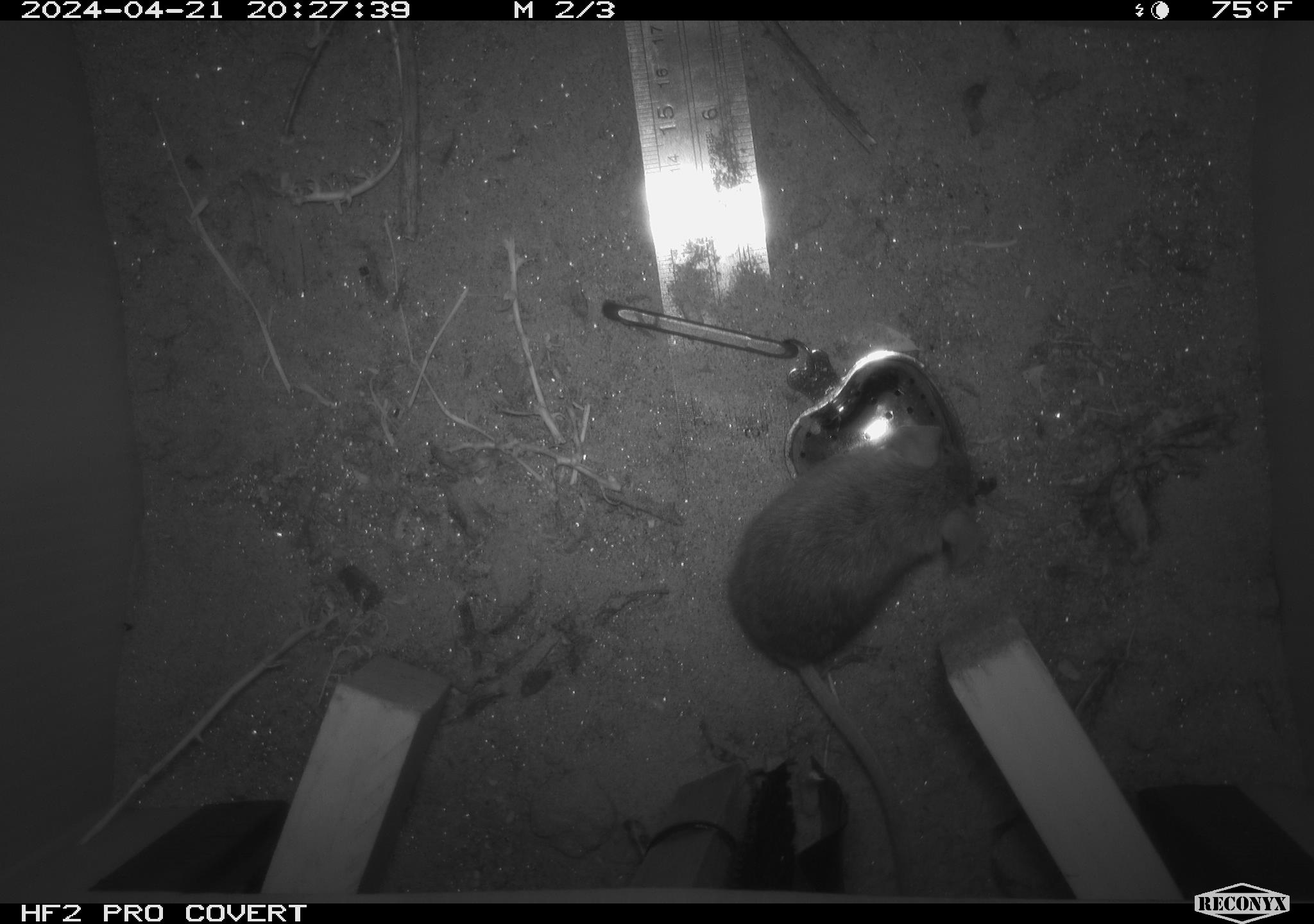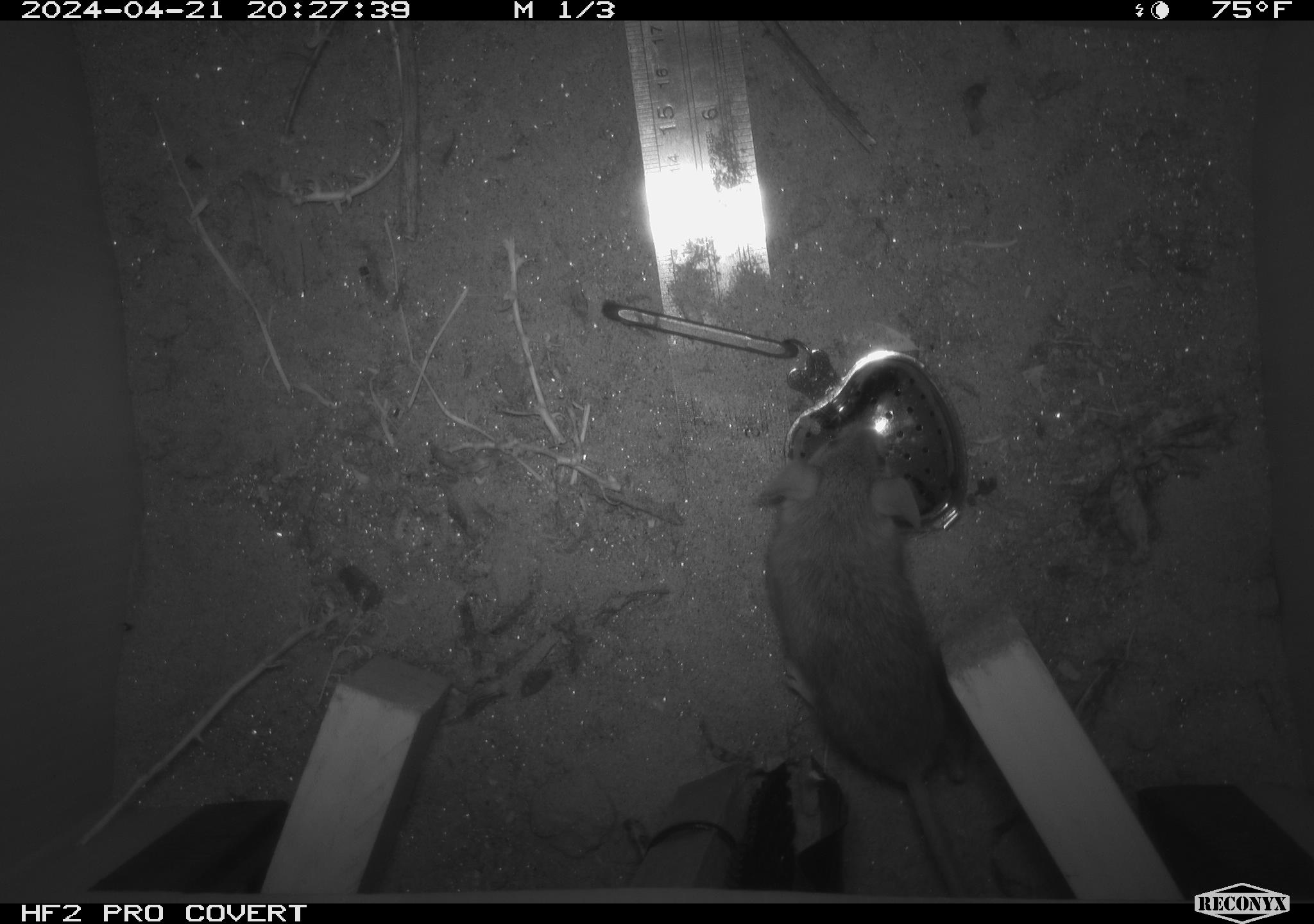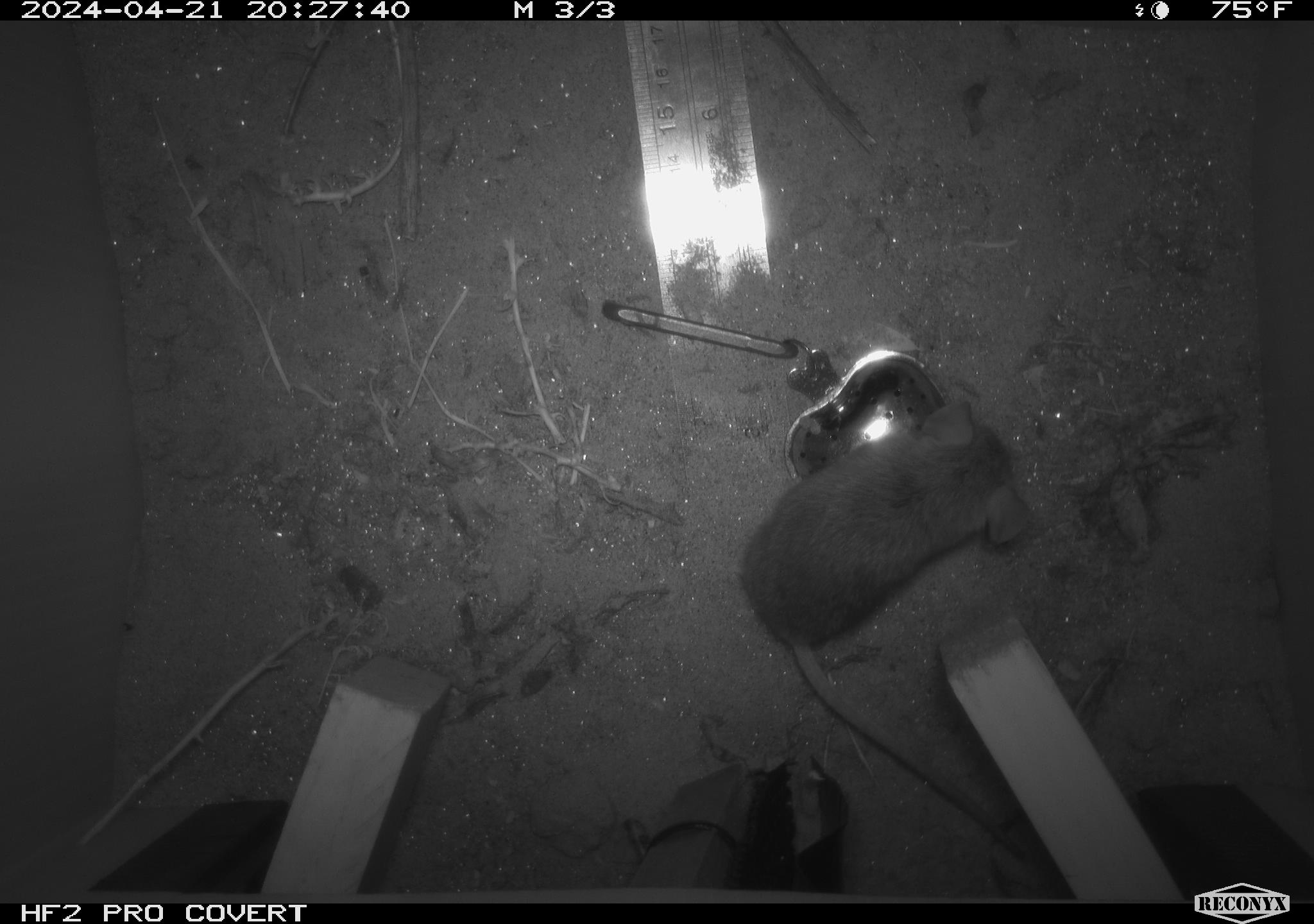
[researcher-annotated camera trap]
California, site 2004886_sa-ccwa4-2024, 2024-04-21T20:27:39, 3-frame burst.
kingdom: Animalia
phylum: Chordata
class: Mammalia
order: Rodentia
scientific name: Rodentia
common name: woodrat or rat or mouse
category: woodrat or rat or mouse species